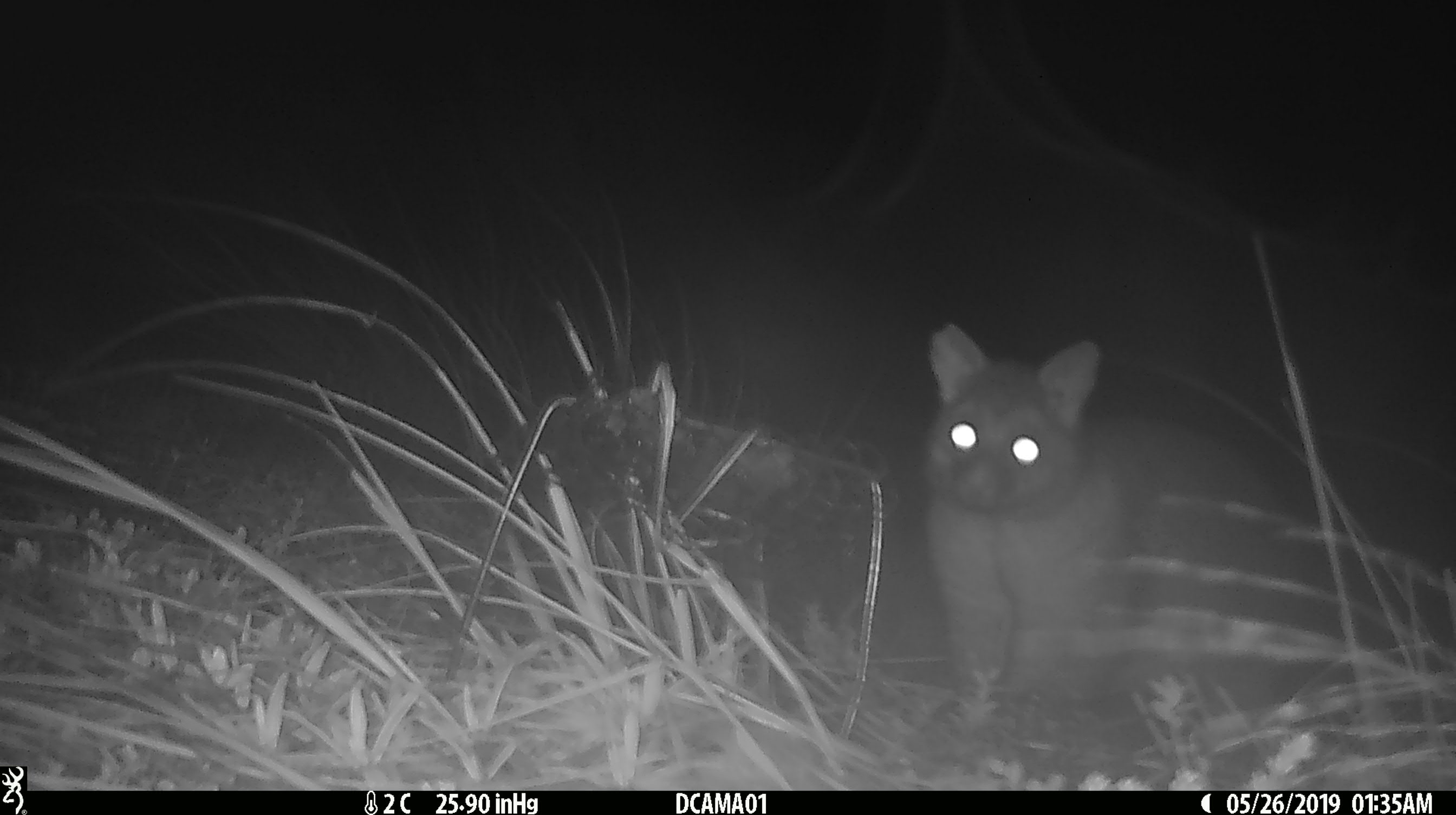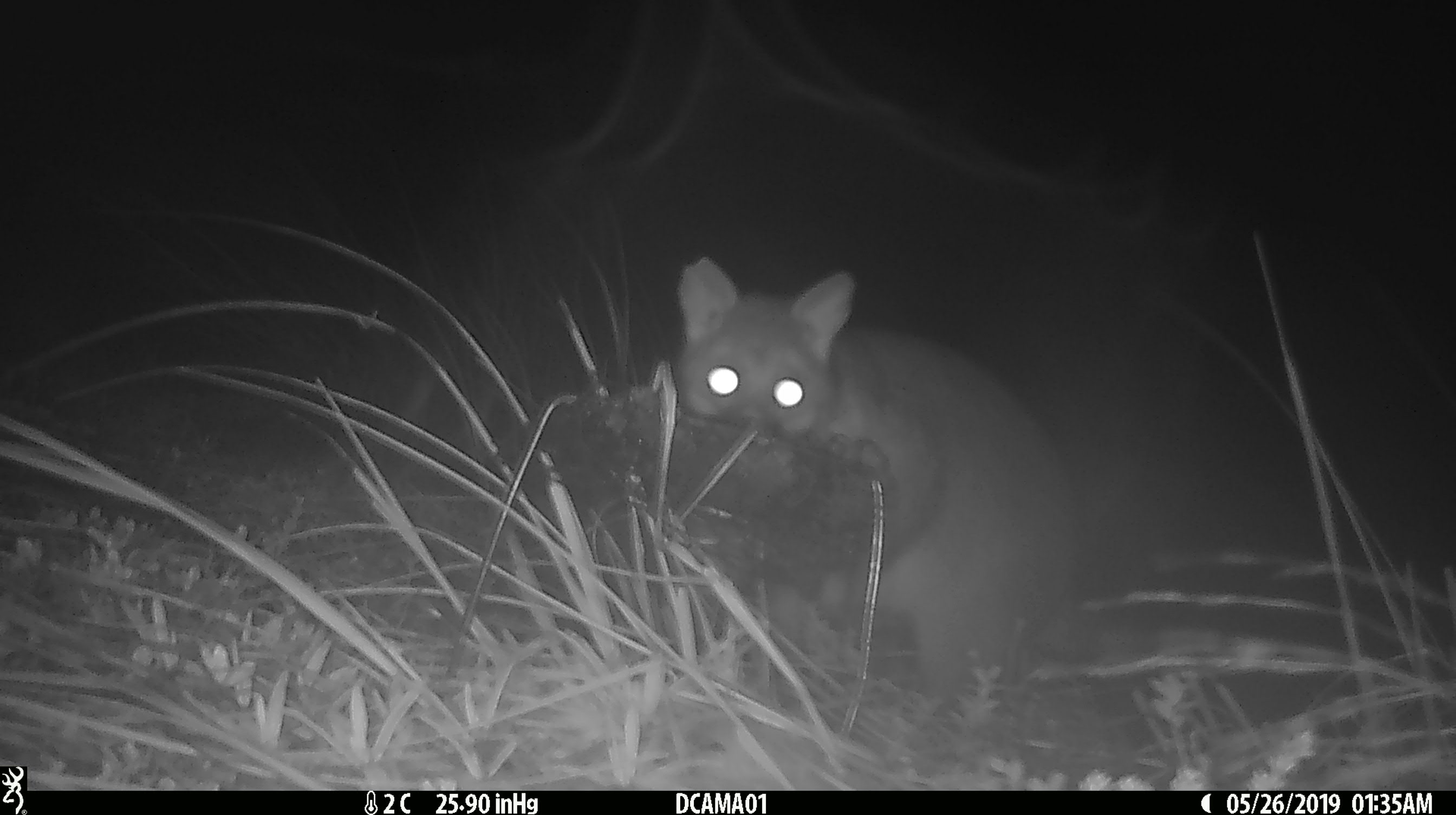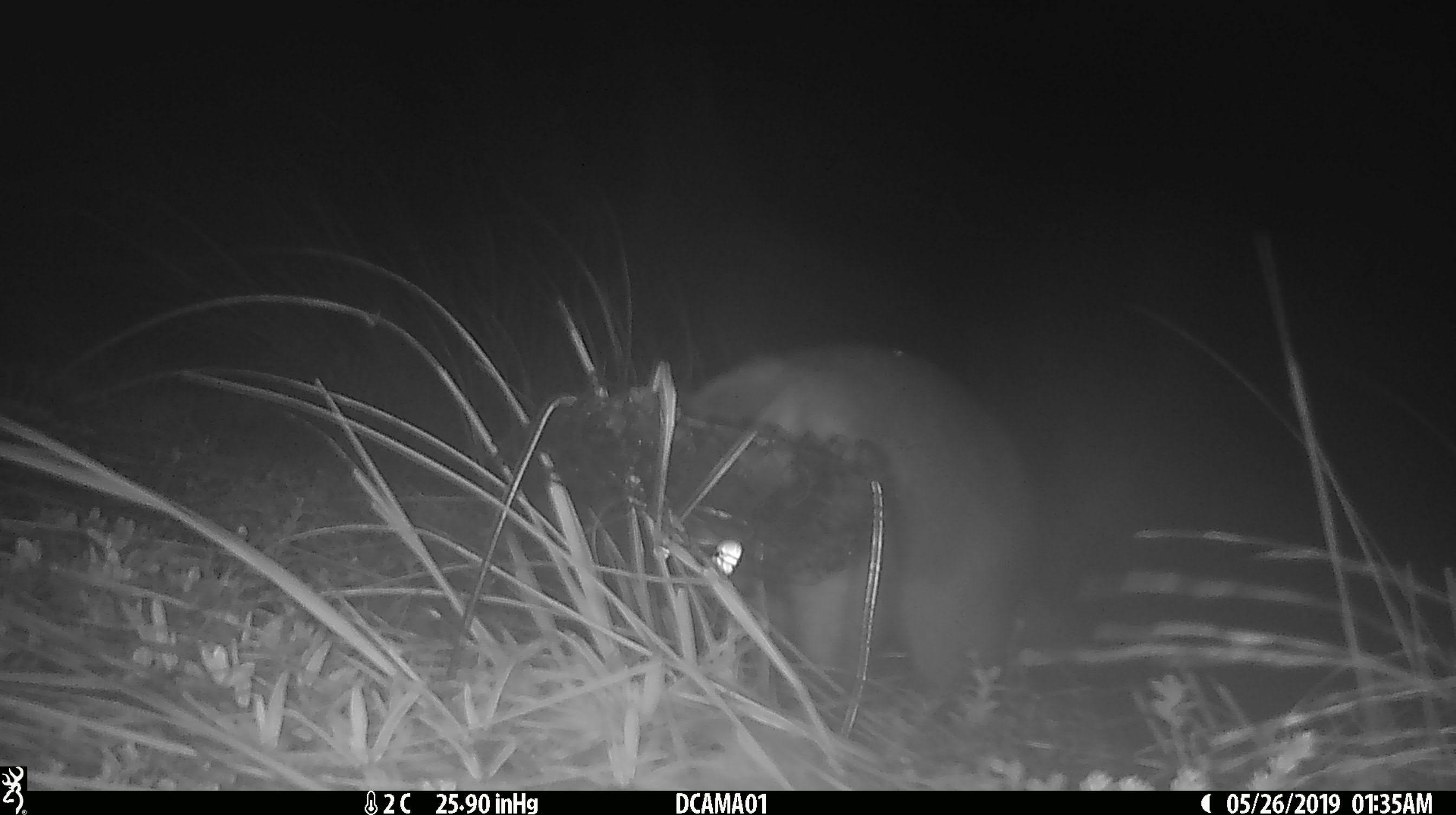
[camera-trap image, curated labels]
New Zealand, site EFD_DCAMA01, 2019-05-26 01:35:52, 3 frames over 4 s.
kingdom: Animalia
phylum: Chordata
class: Mammalia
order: Diprotodontia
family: Phalangeridae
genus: Trichosurus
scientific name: Trichosurus vulpecula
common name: common brushtail possum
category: possum